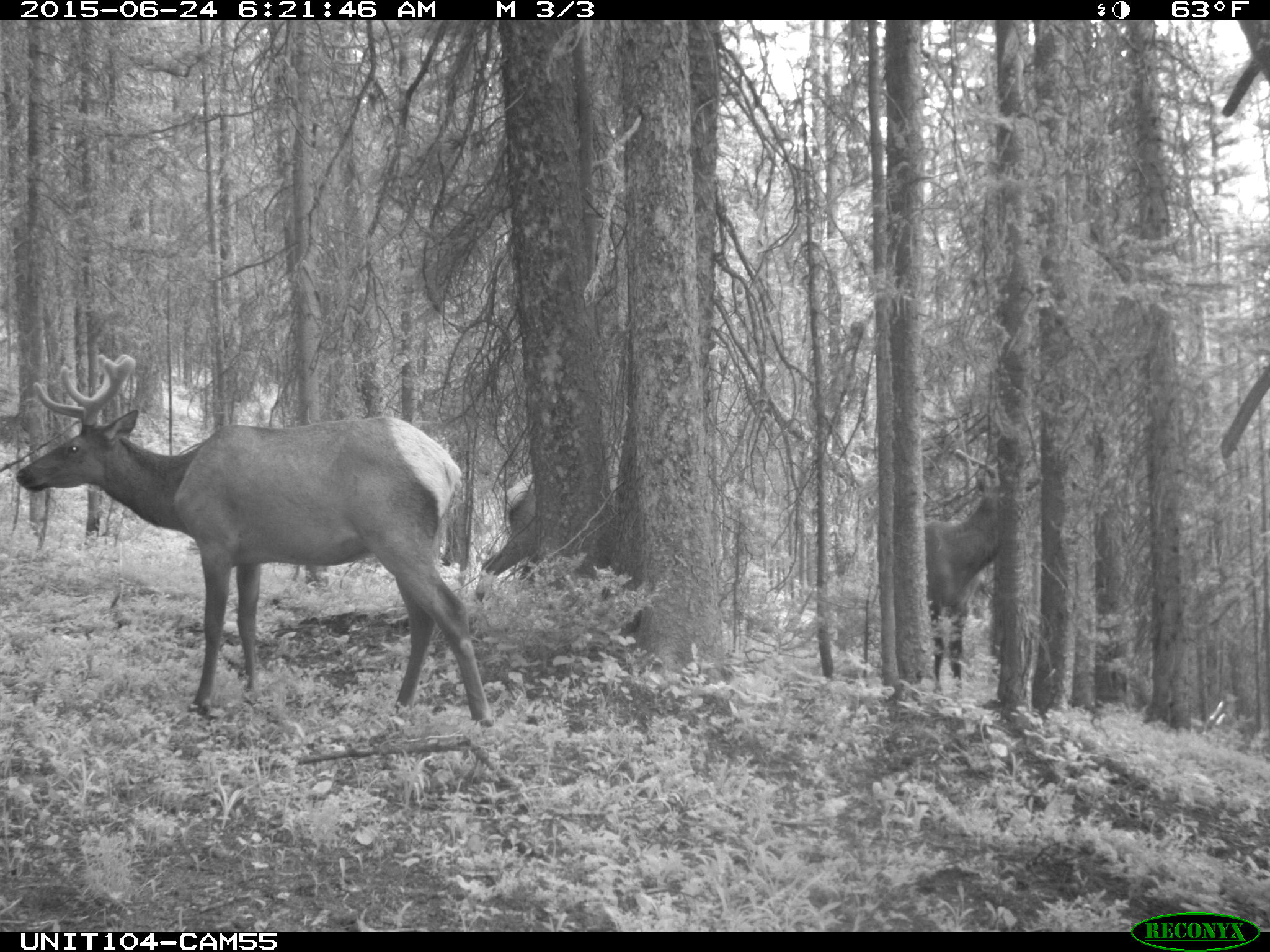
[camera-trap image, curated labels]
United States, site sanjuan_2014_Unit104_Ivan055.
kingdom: Animalia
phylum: Chordata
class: Mammalia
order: Artiodactyla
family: Cervidae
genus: Cervus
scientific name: Cervus elaphus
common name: red deer